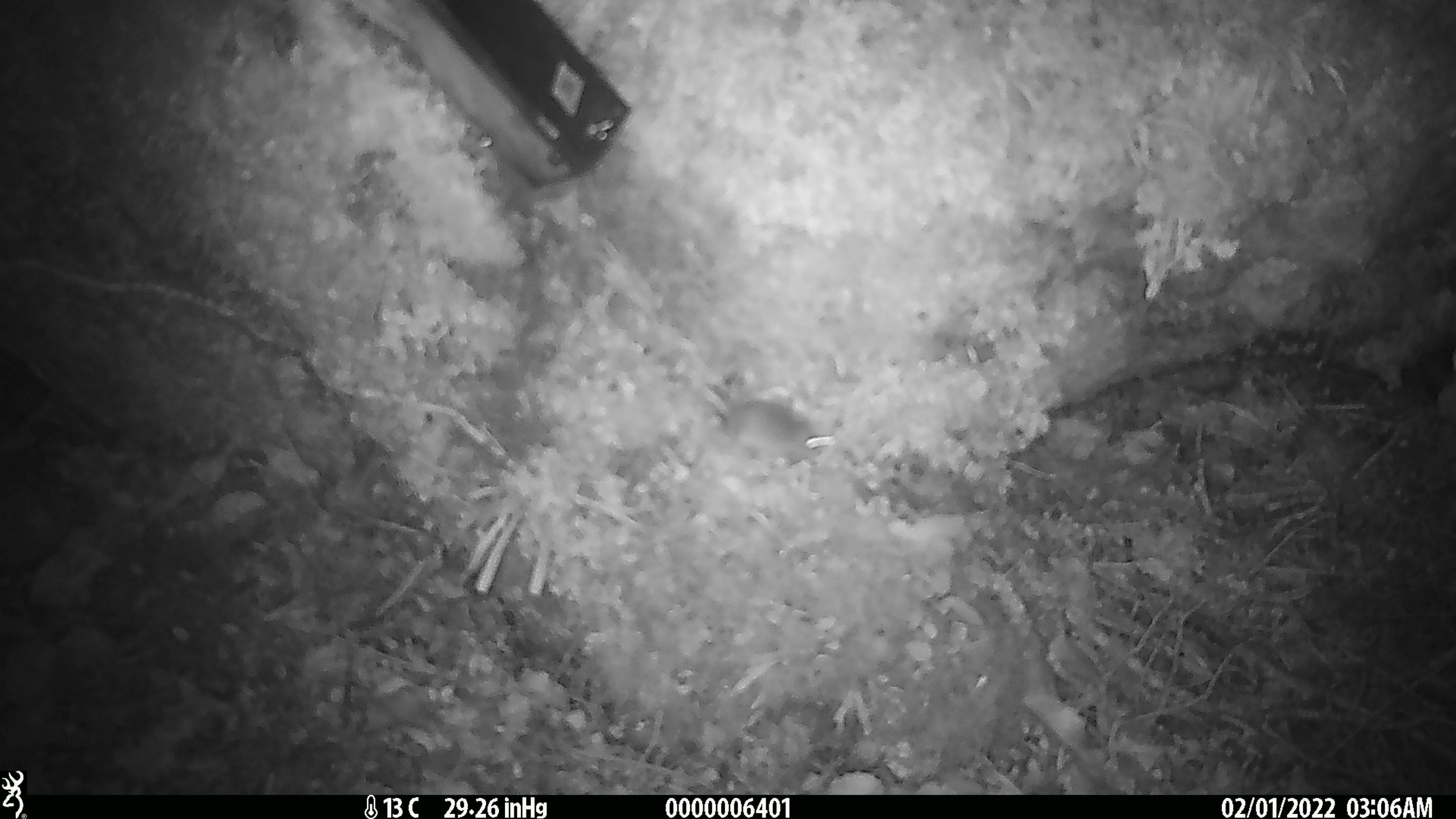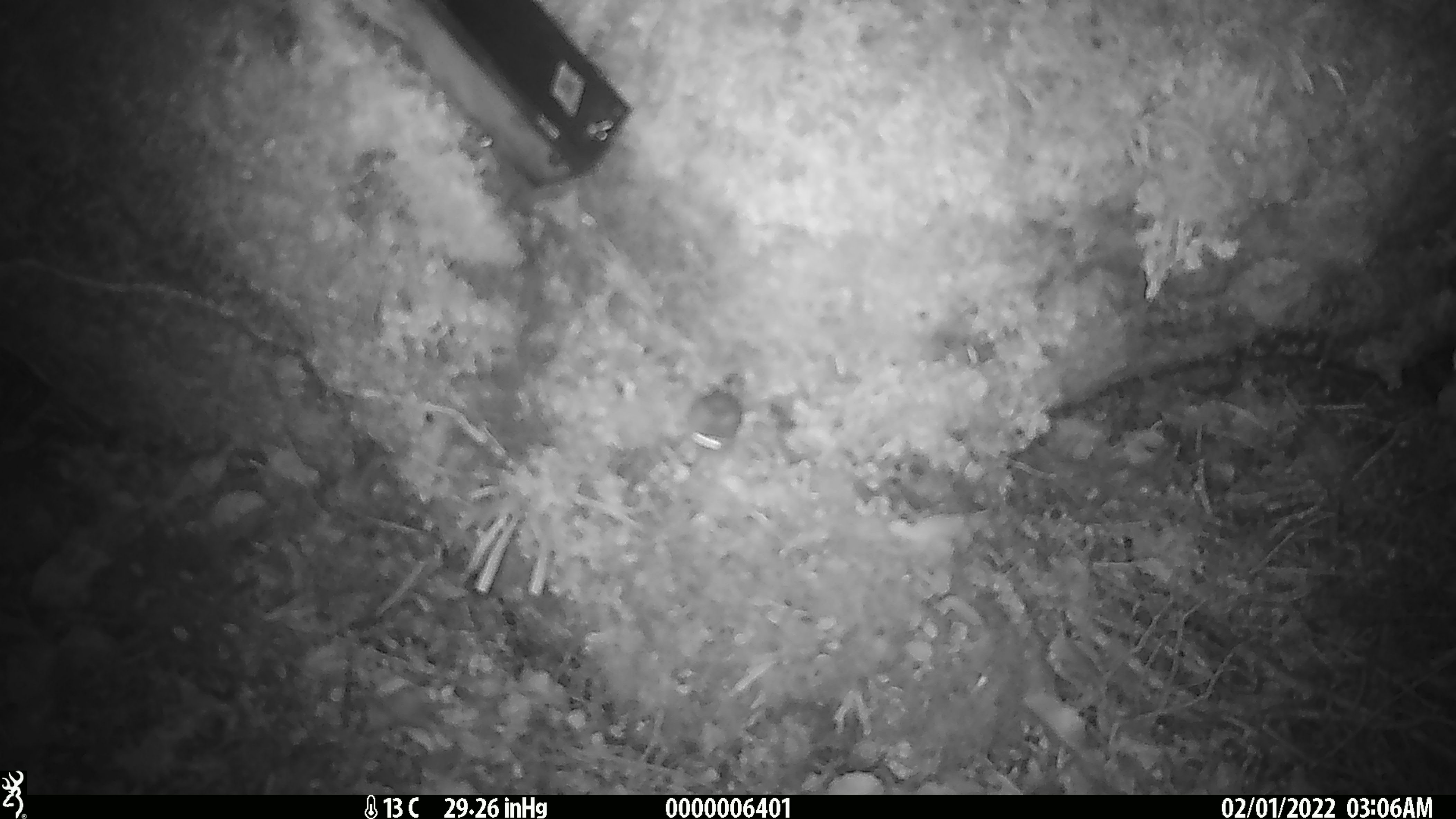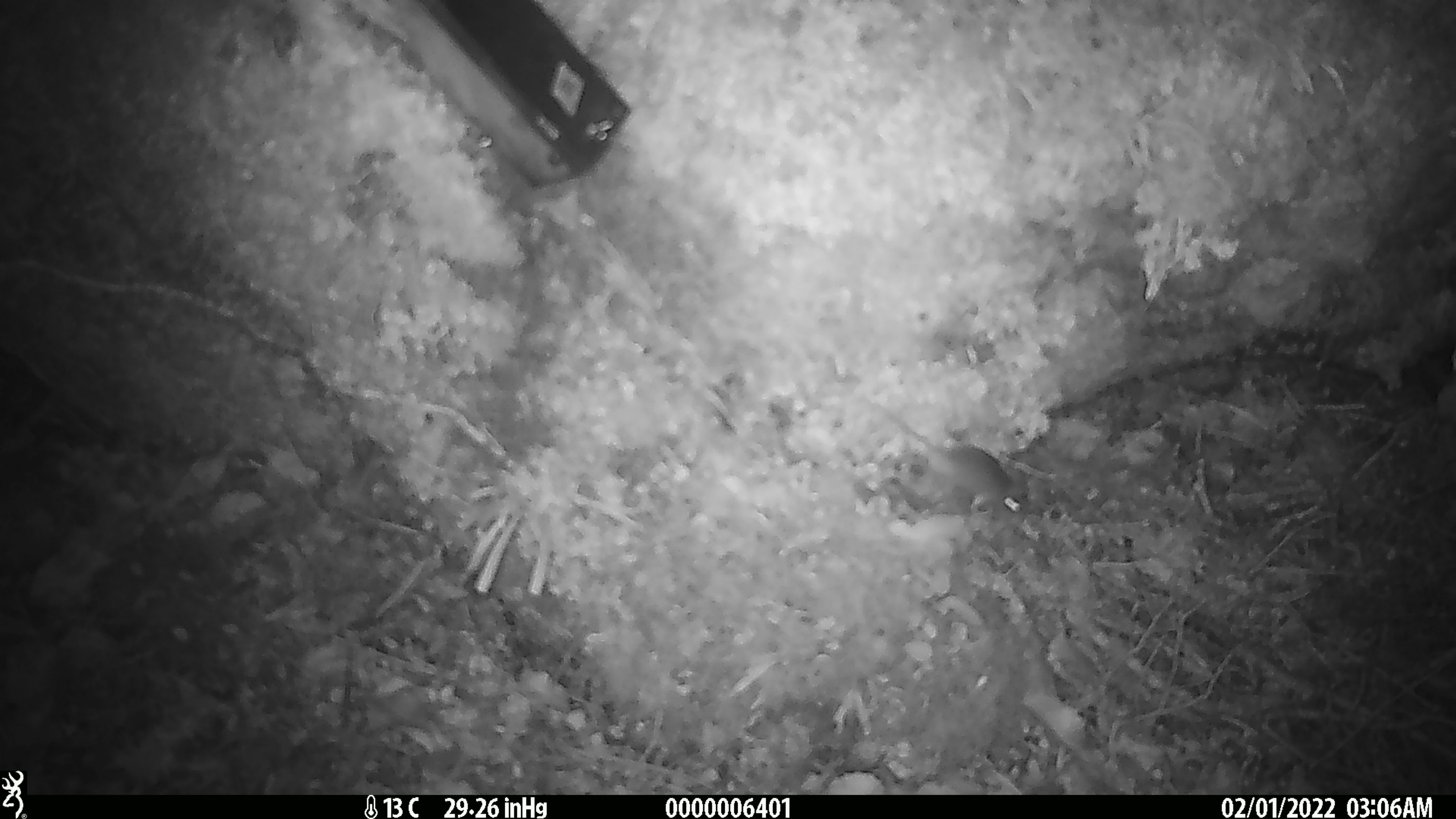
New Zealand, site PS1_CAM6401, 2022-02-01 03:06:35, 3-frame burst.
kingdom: Animalia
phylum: Chordata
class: Mammalia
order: Rodentia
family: Muridae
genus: Mus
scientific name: Mus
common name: mouse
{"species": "mouse (Mus)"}